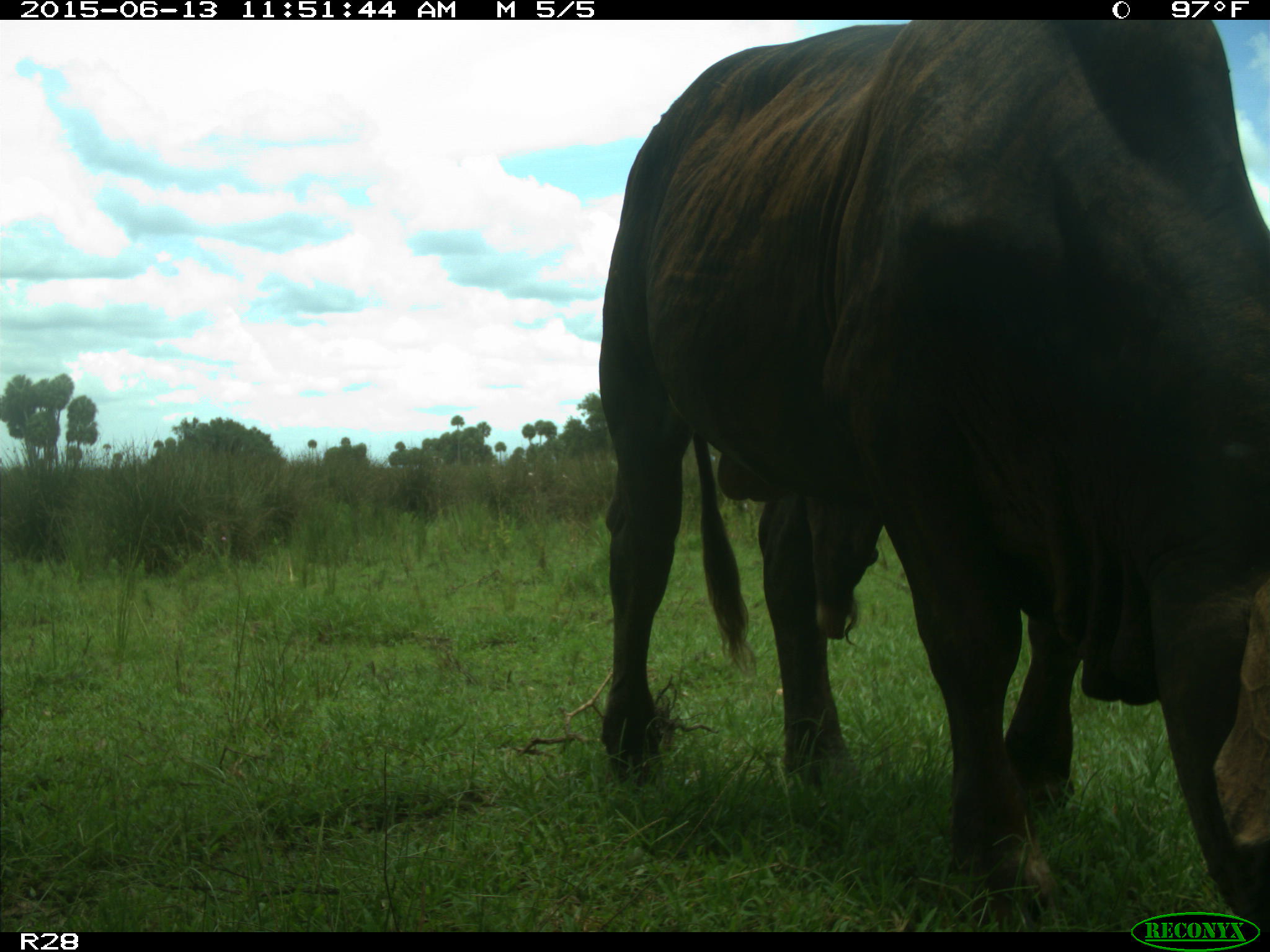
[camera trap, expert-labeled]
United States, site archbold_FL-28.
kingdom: Animalia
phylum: Chordata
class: Mammalia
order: Artiodactyla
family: Bovidae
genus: Bos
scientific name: Bos taurus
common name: domestic cow